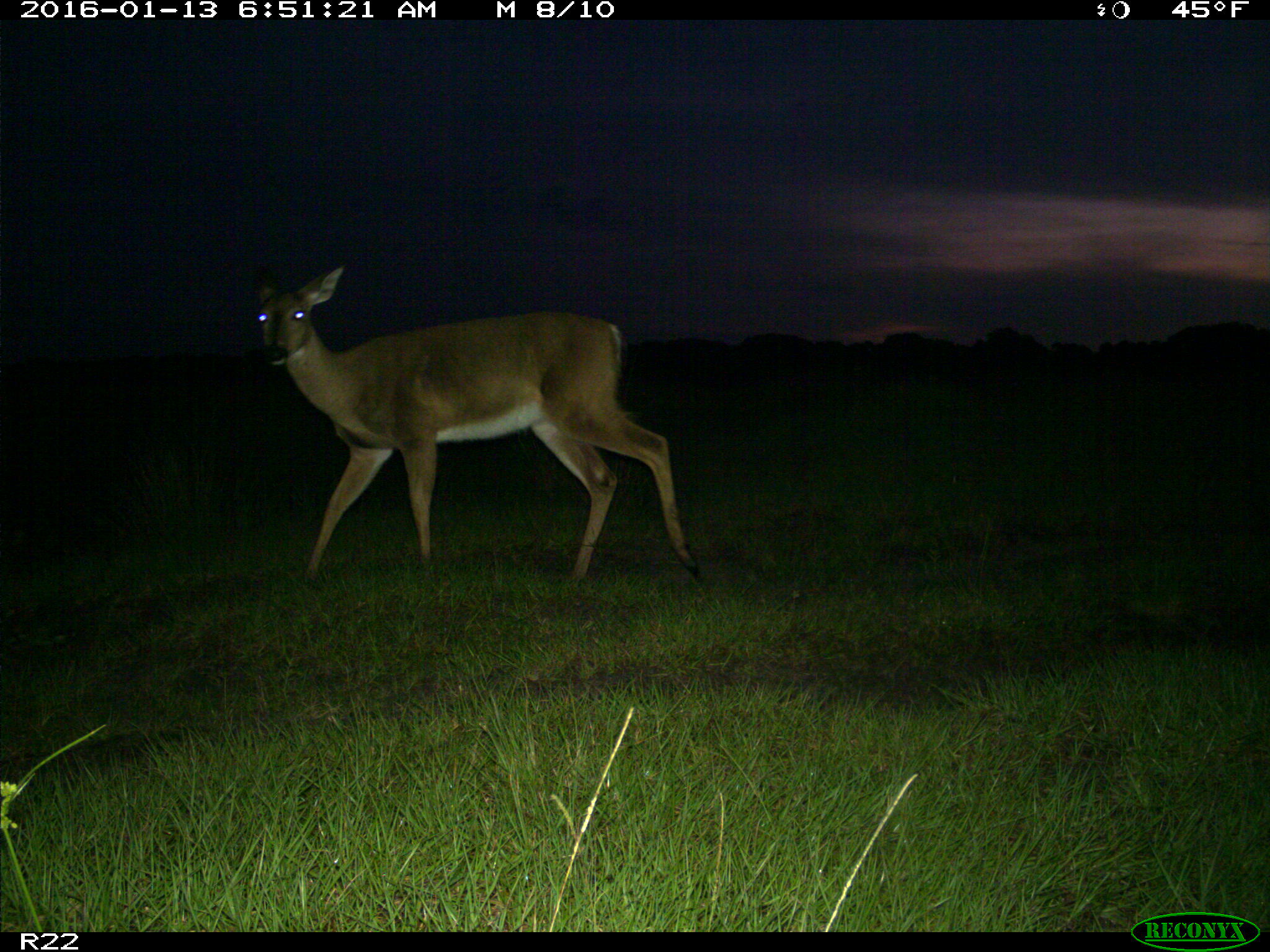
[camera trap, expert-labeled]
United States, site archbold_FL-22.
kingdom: Animalia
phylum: Chordata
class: Mammalia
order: Artiodactyla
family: Cervidae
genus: Odocoileus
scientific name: Odocoileus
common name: deer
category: unidentified deer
Unidentified deer (deer) (Odocoileus).